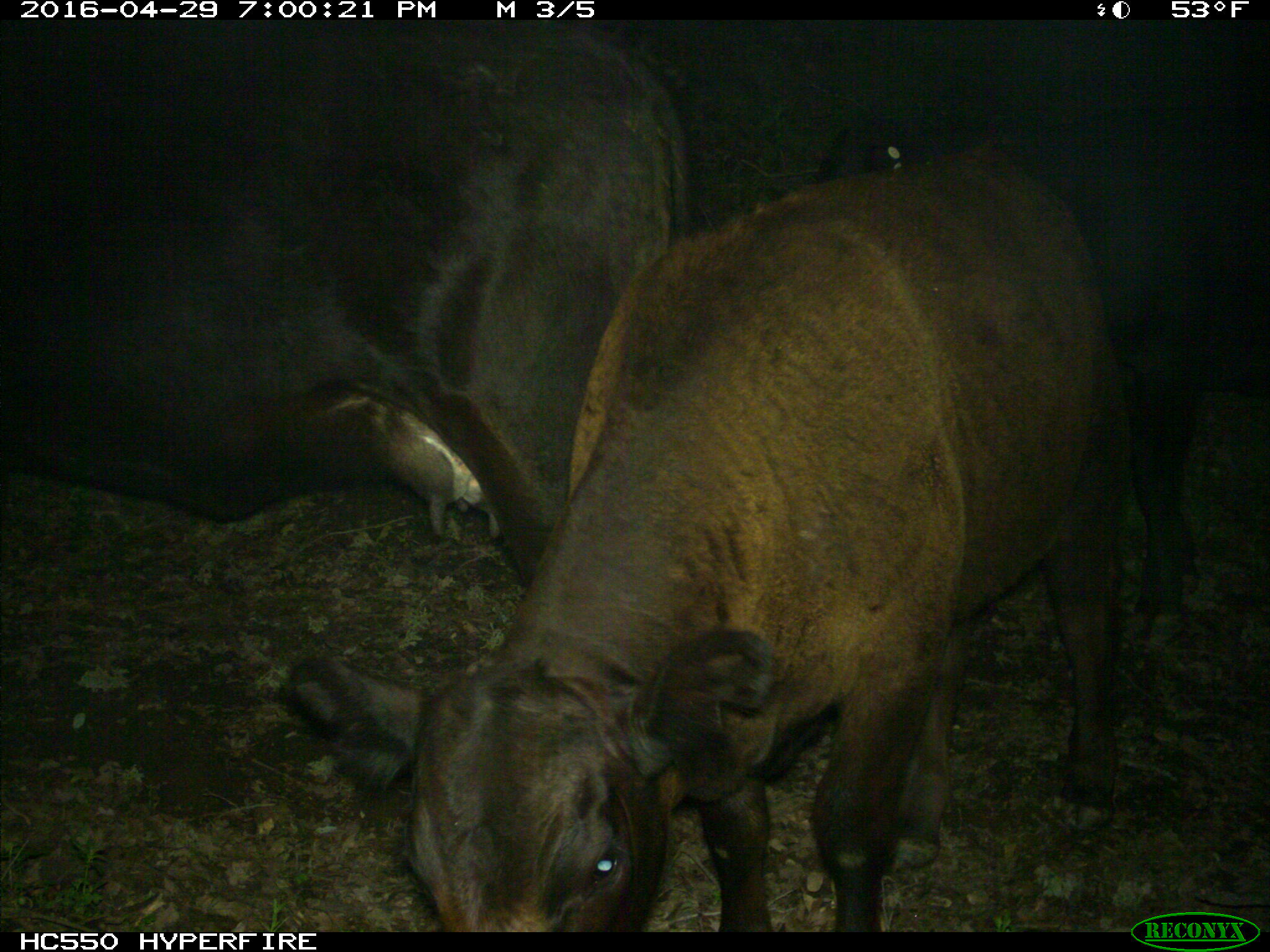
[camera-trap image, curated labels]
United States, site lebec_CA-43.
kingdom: Animalia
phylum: Chordata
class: Mammalia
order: Artiodactyla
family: Bovidae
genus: Bos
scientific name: Bos taurus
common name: domestic cow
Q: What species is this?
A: Bos taurus (domestic cow).